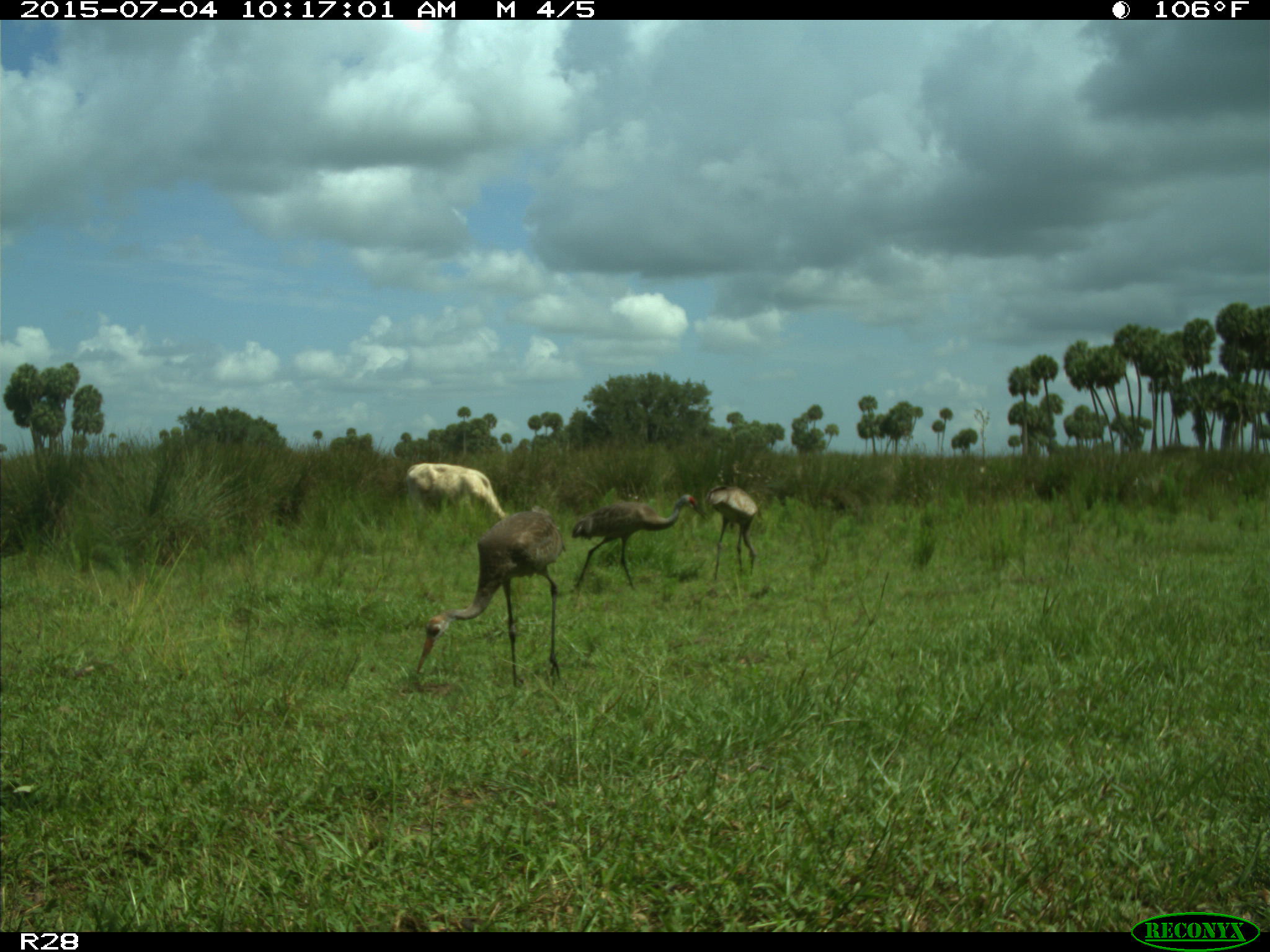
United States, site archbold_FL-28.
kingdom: Animalia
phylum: Chordata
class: Mammalia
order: Artiodactyla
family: Bovidae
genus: Bos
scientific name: Bos taurus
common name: domestic cow